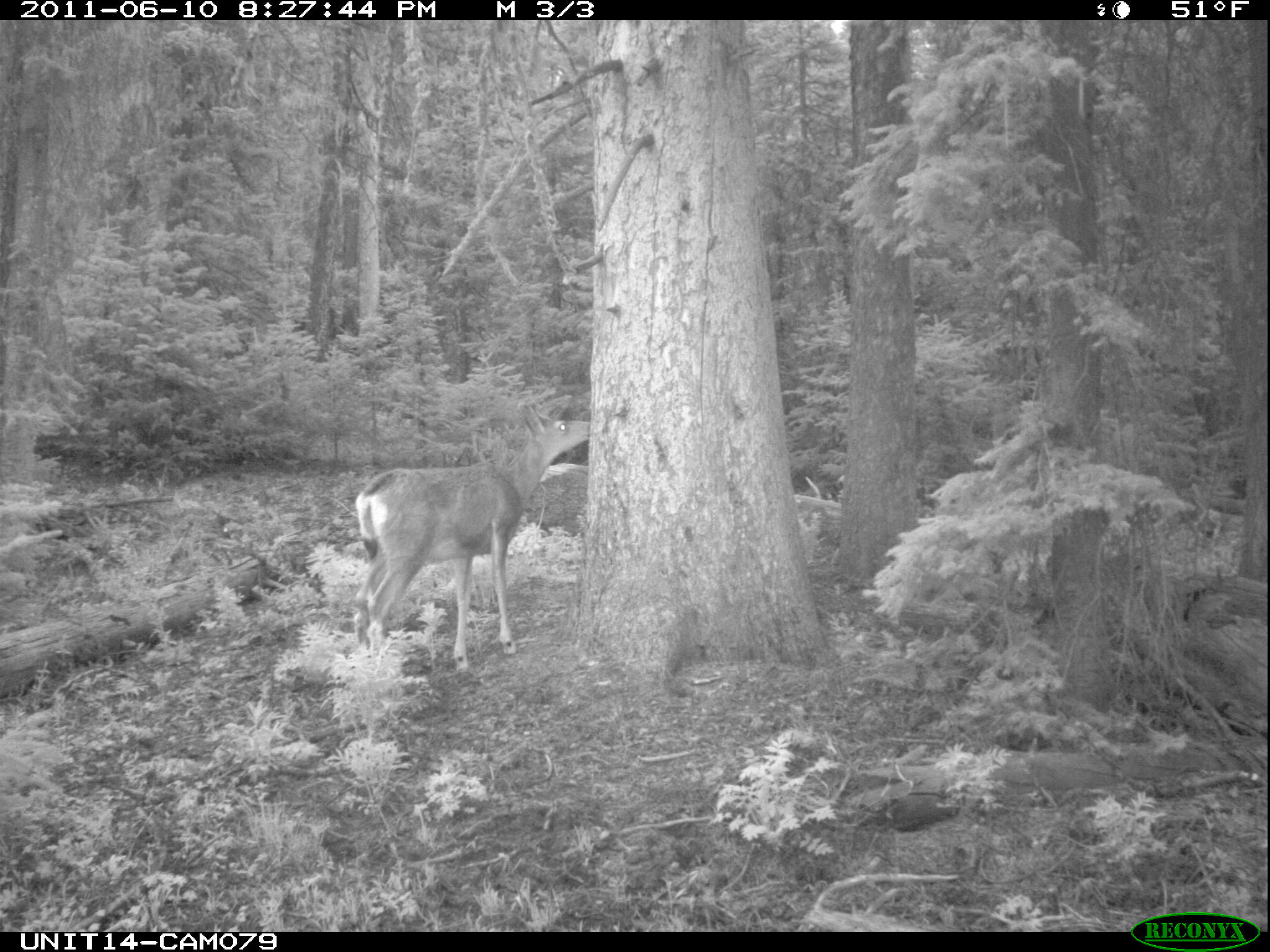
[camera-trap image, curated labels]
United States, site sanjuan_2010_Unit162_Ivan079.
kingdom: Animalia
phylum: Chordata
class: Mammalia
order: Artiodactyla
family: Cervidae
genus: Odocoileus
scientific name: Odocoileus hemionus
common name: mule deer